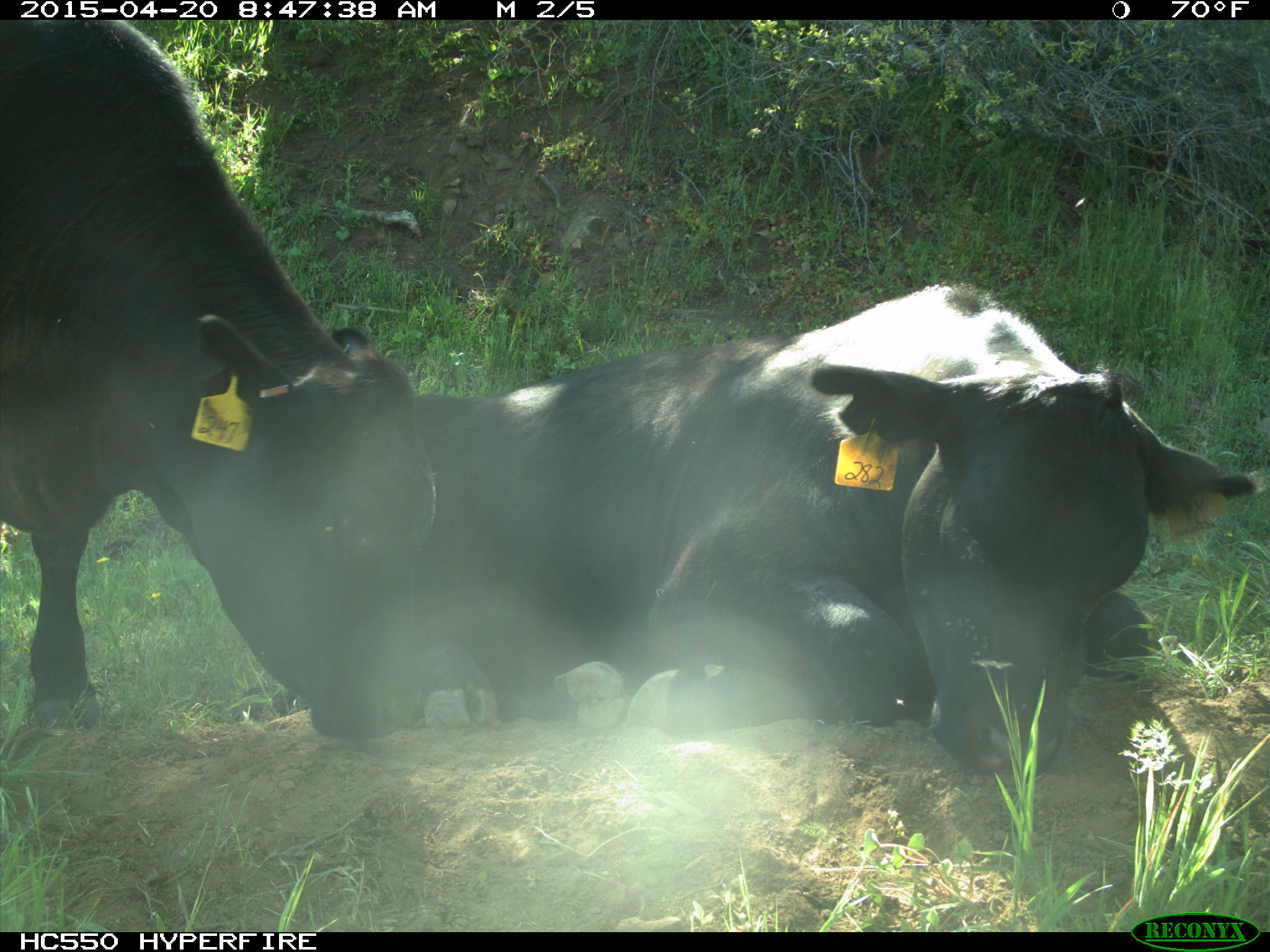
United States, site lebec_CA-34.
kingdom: Animalia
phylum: Chordata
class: Mammalia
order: Artiodactyla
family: Bovidae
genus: Bos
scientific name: Bos taurus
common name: domestic cow